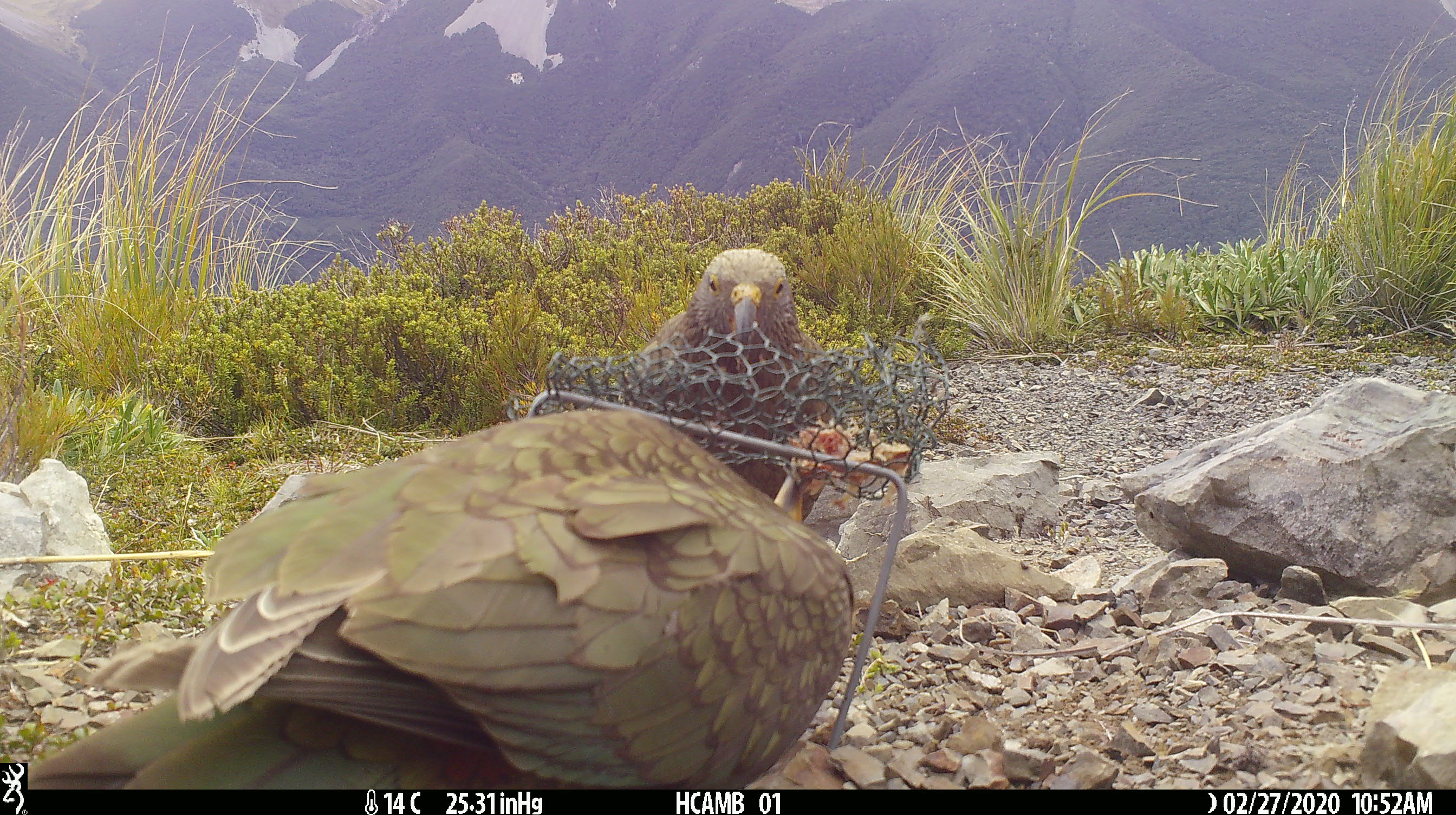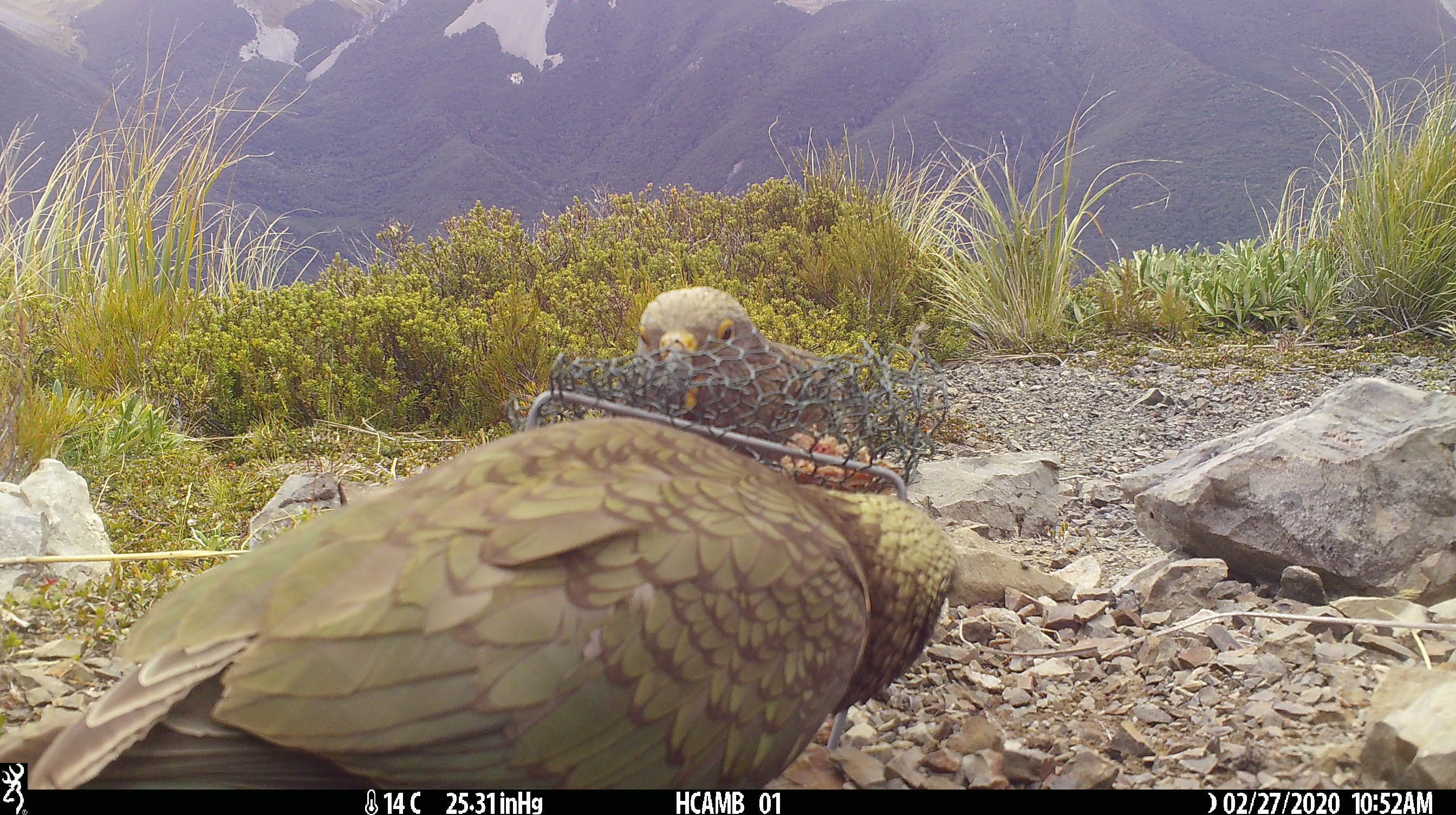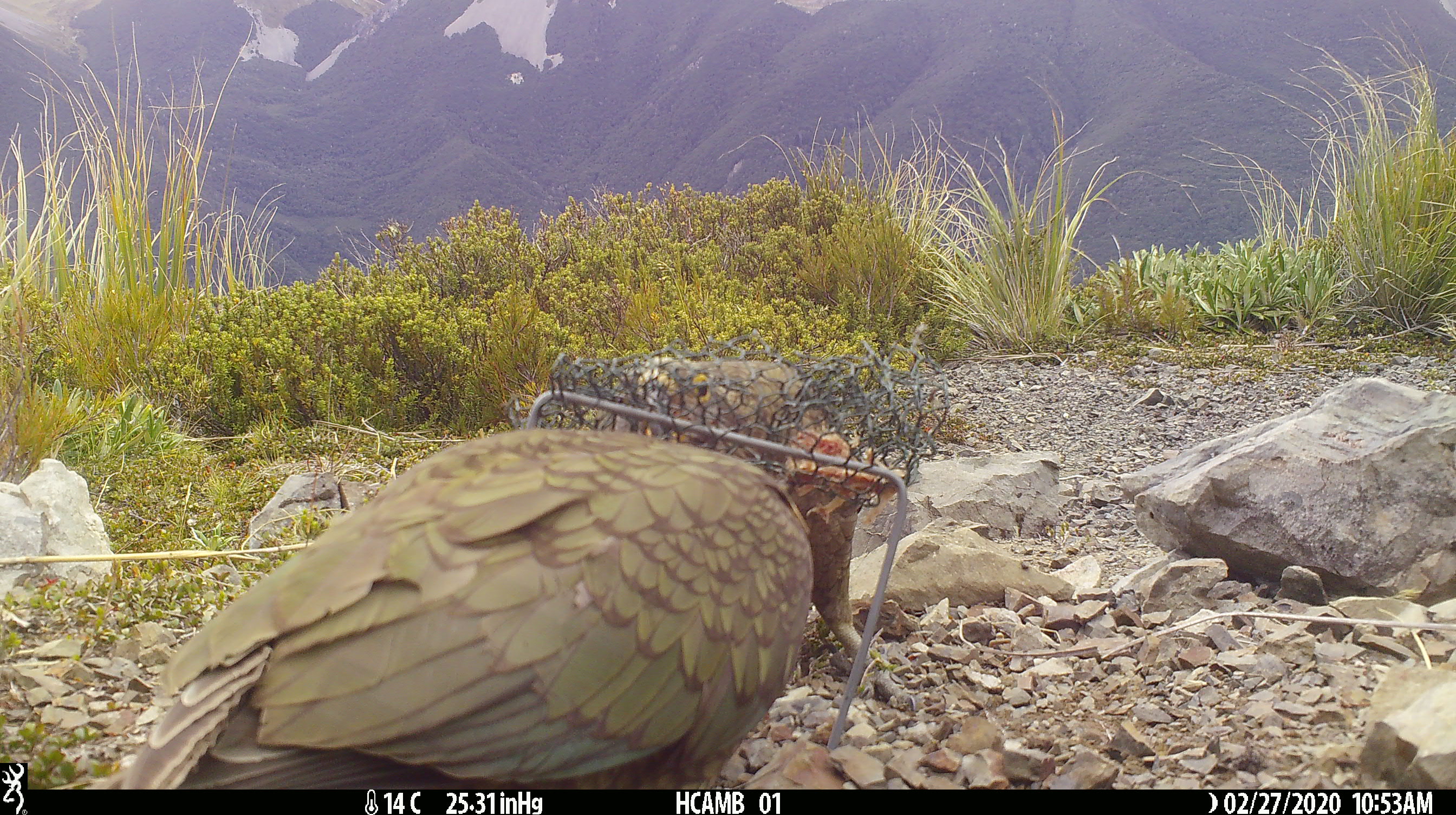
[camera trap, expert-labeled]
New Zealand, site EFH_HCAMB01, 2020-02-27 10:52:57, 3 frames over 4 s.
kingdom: Animalia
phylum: Chordata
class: Aves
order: Psittaciformes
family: Strigopidae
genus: Nestor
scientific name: Nestor notabilis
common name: kea